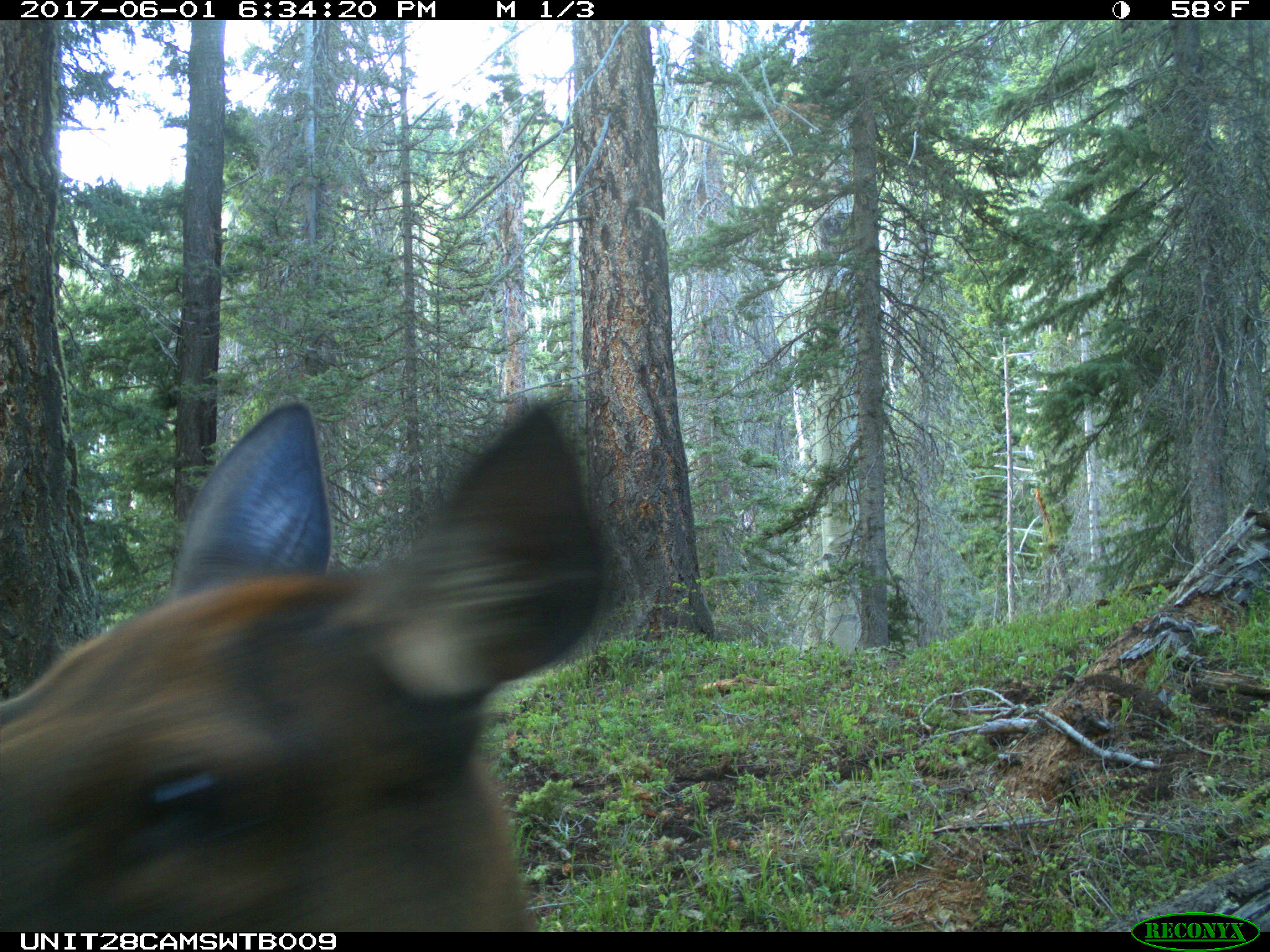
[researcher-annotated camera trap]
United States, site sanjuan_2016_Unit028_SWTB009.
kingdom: Animalia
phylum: Chordata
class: Mammalia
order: Artiodactyla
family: Cervidae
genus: Cervus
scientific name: Cervus elaphus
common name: red deer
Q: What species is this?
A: Cervus elaphus (red deer).